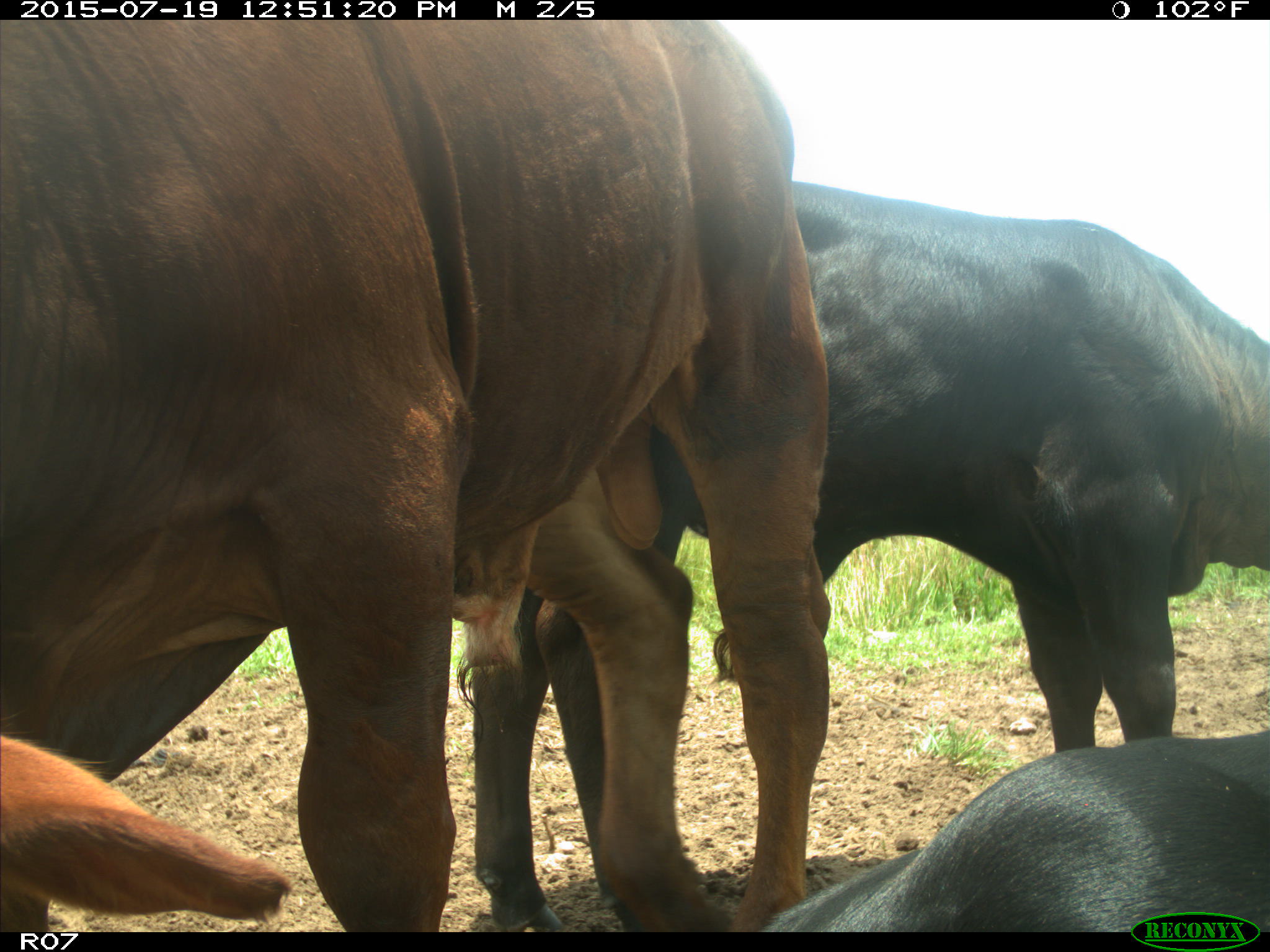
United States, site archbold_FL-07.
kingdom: Animalia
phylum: Chordata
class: Mammalia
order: Artiodactyla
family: Bovidae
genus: Bos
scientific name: Bos taurus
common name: domestic cow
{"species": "Bos taurus (domestic cow)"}